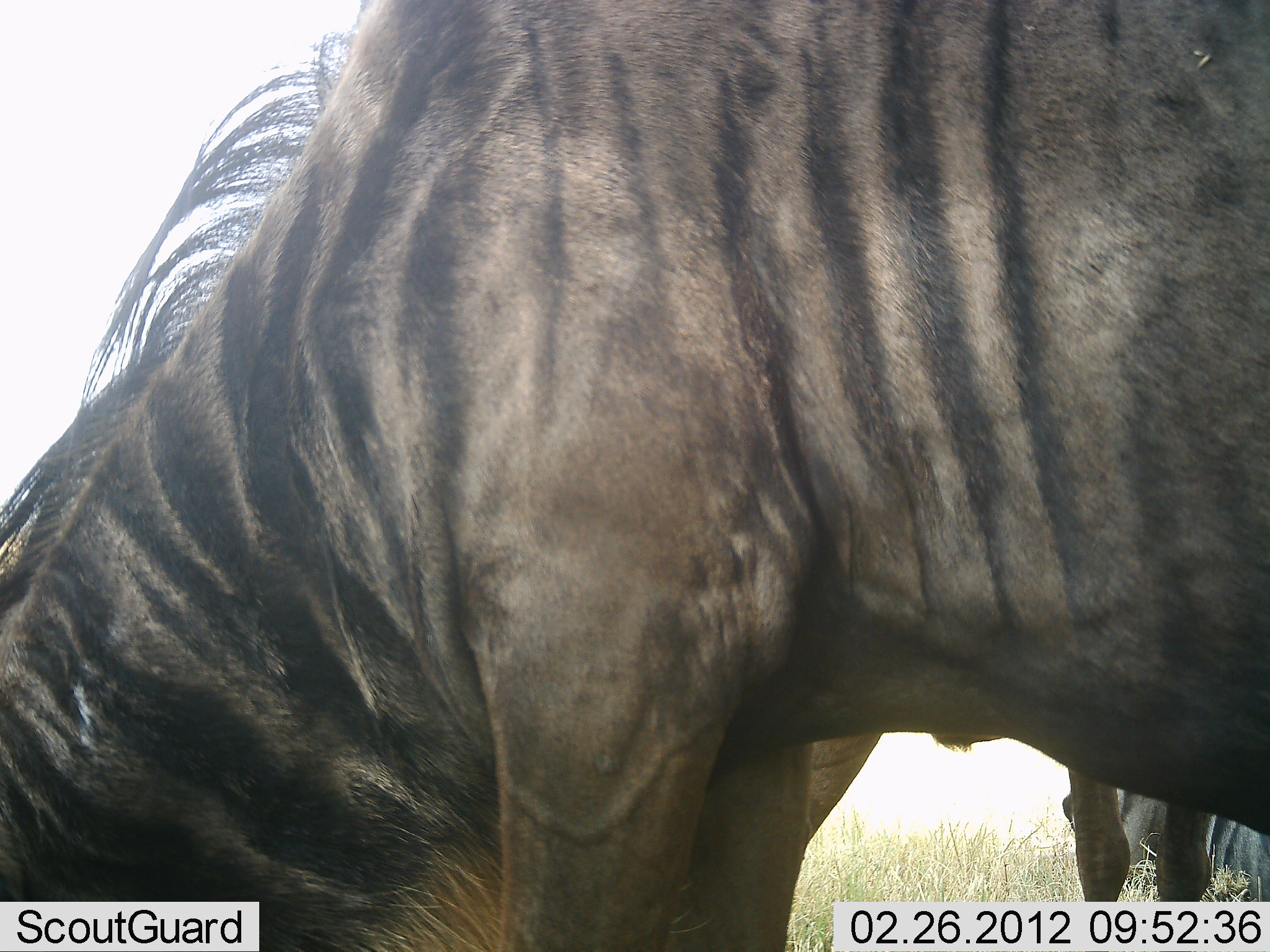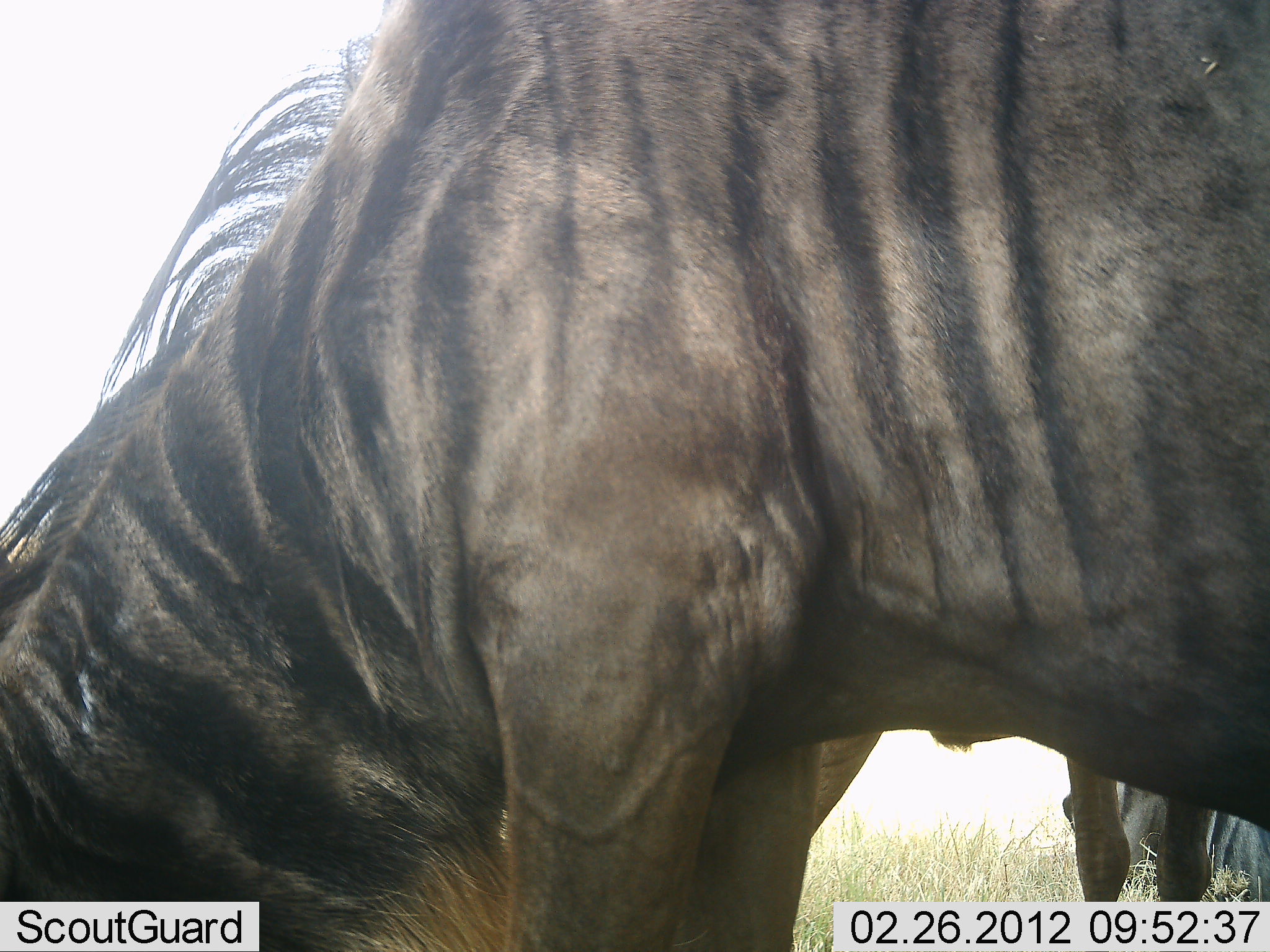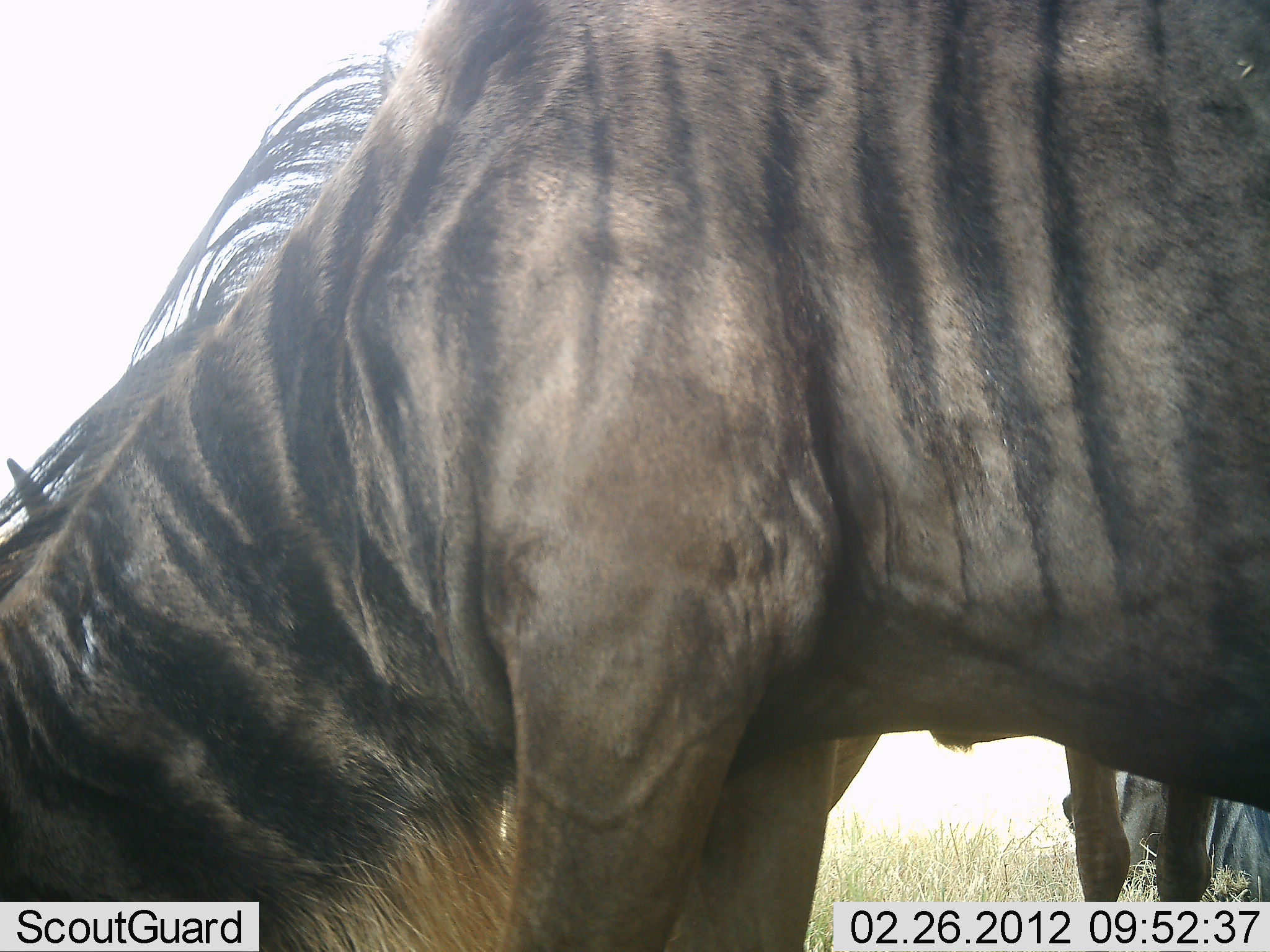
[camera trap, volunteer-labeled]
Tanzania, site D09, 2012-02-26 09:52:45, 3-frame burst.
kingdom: Animalia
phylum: Chordata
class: Mammalia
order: Artiodactyla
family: Bovidae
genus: Connochaetes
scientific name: Connochaetes taurinus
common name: blue wildebeest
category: wildebeest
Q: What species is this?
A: Wildebeest (blue wildebeest) (Connochaetes taurinus).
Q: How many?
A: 2.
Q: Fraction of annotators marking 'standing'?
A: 64%.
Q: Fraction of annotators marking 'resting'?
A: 21%.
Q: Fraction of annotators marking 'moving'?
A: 7%.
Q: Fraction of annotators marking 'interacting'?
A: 0%.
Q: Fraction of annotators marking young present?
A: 0%.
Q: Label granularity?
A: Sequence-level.